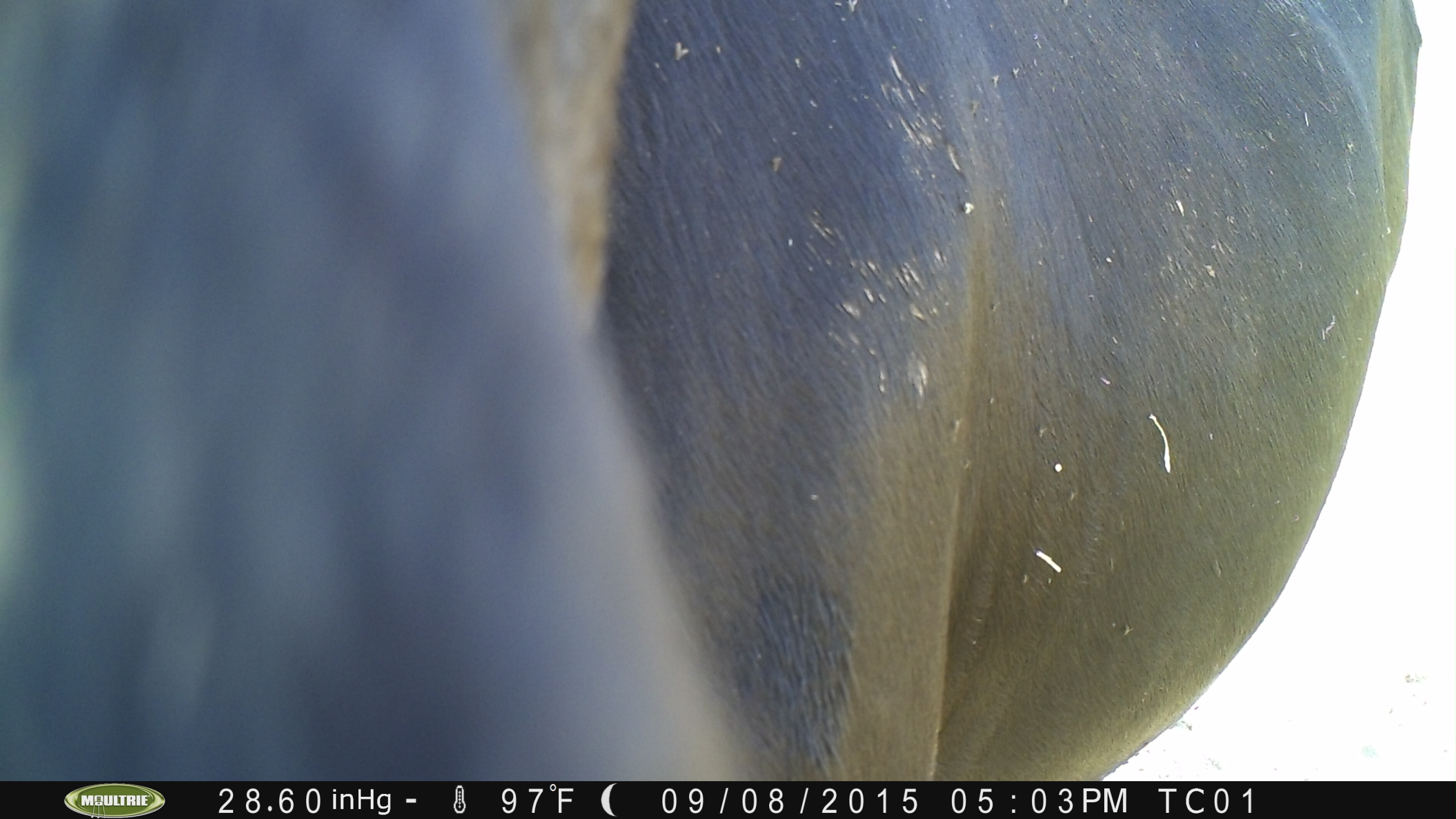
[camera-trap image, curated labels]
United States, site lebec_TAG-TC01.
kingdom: Animalia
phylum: Chordata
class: Mammalia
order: Artiodactyla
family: Bovidae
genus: Bos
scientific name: Bos taurus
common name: domestic cow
Bos taurus (domestic cow).